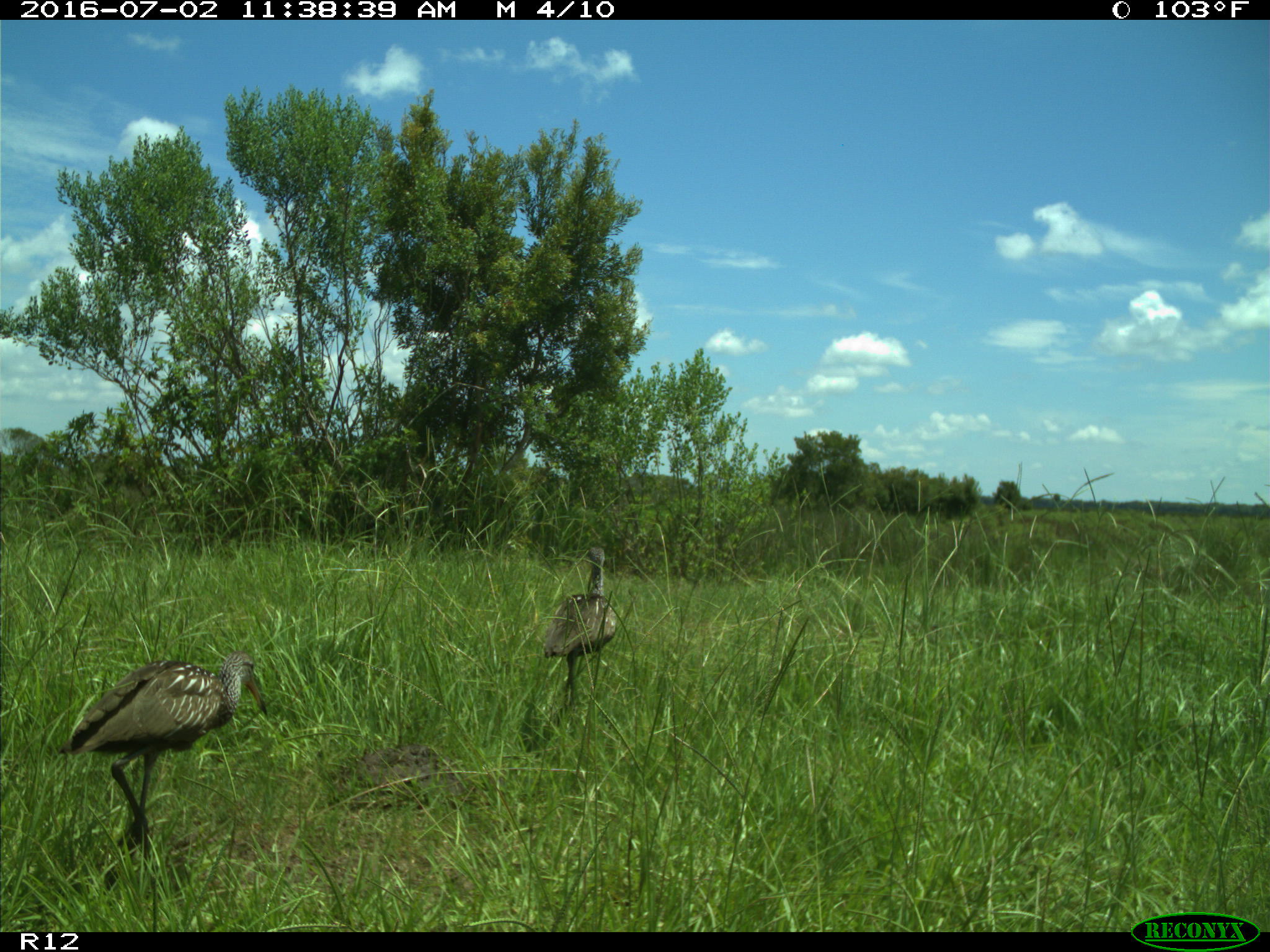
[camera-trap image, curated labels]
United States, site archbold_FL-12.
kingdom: Animalia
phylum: Chordata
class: Aves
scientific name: Aves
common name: birds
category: unidentified bird